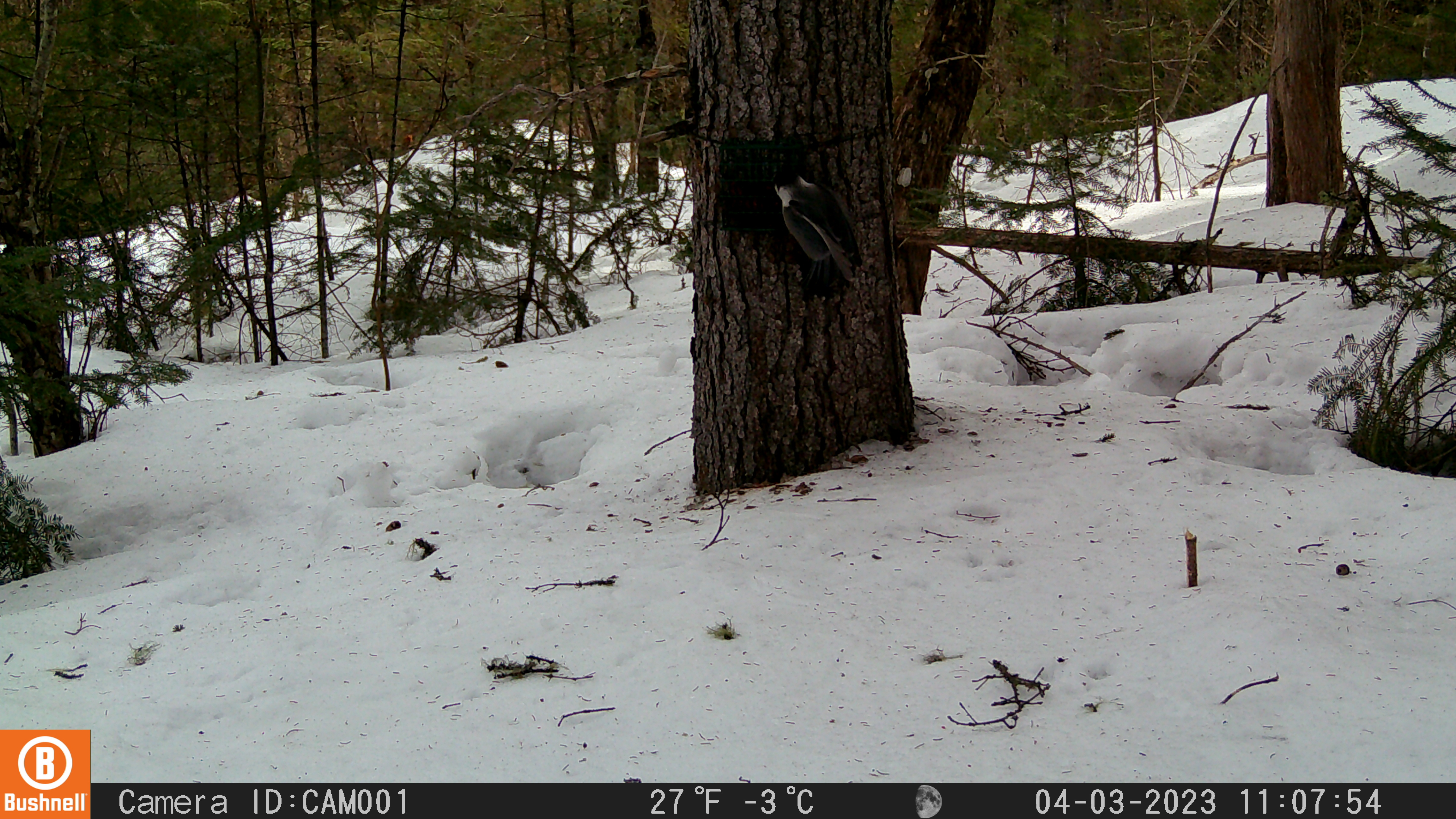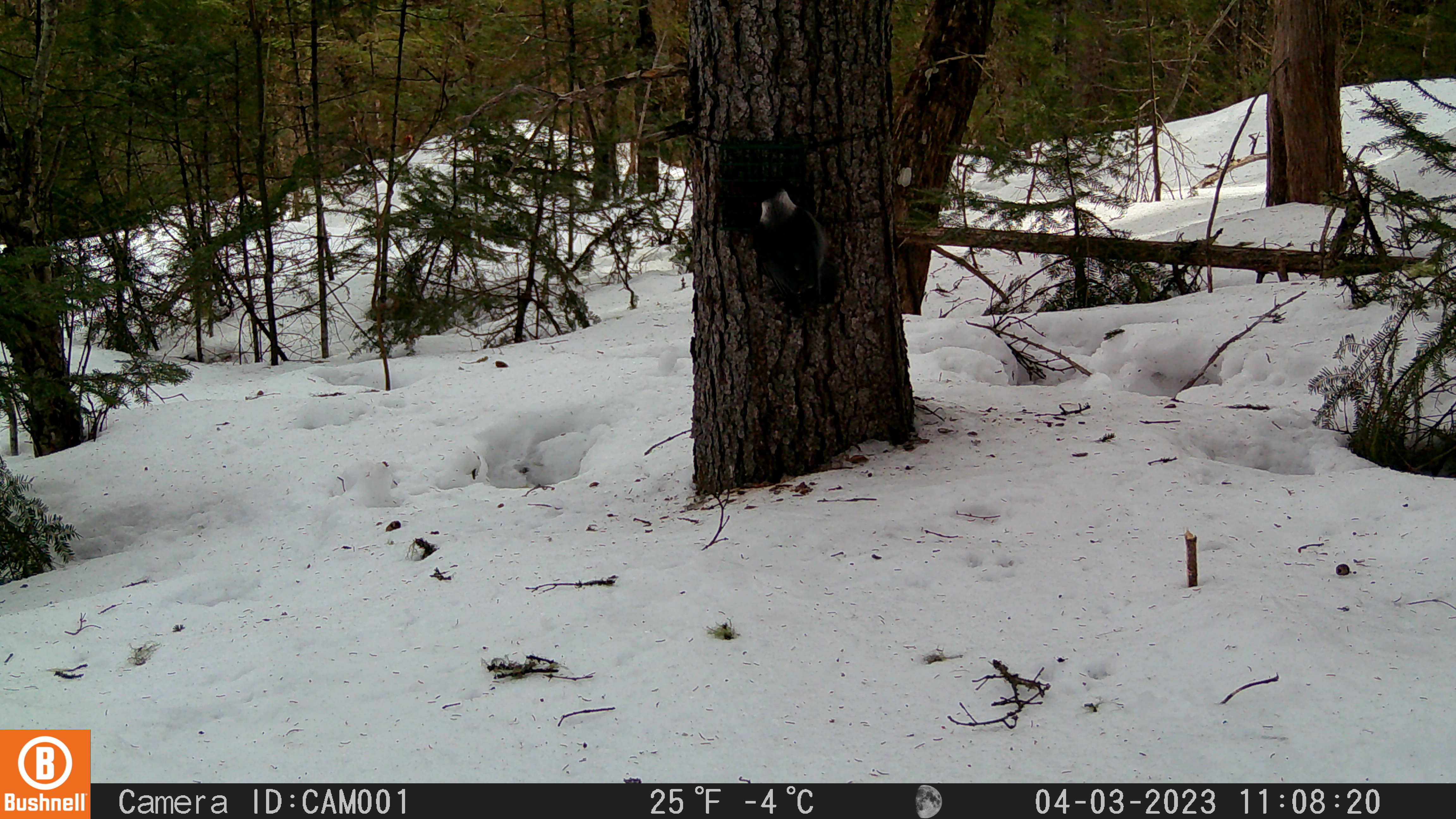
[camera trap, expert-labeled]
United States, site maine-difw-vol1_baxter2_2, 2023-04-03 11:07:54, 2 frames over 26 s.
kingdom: Animalia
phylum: Chordata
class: Aves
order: Passeriformes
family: Corvidae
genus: Perisoreus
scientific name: Perisoreus canadensis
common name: canada jay